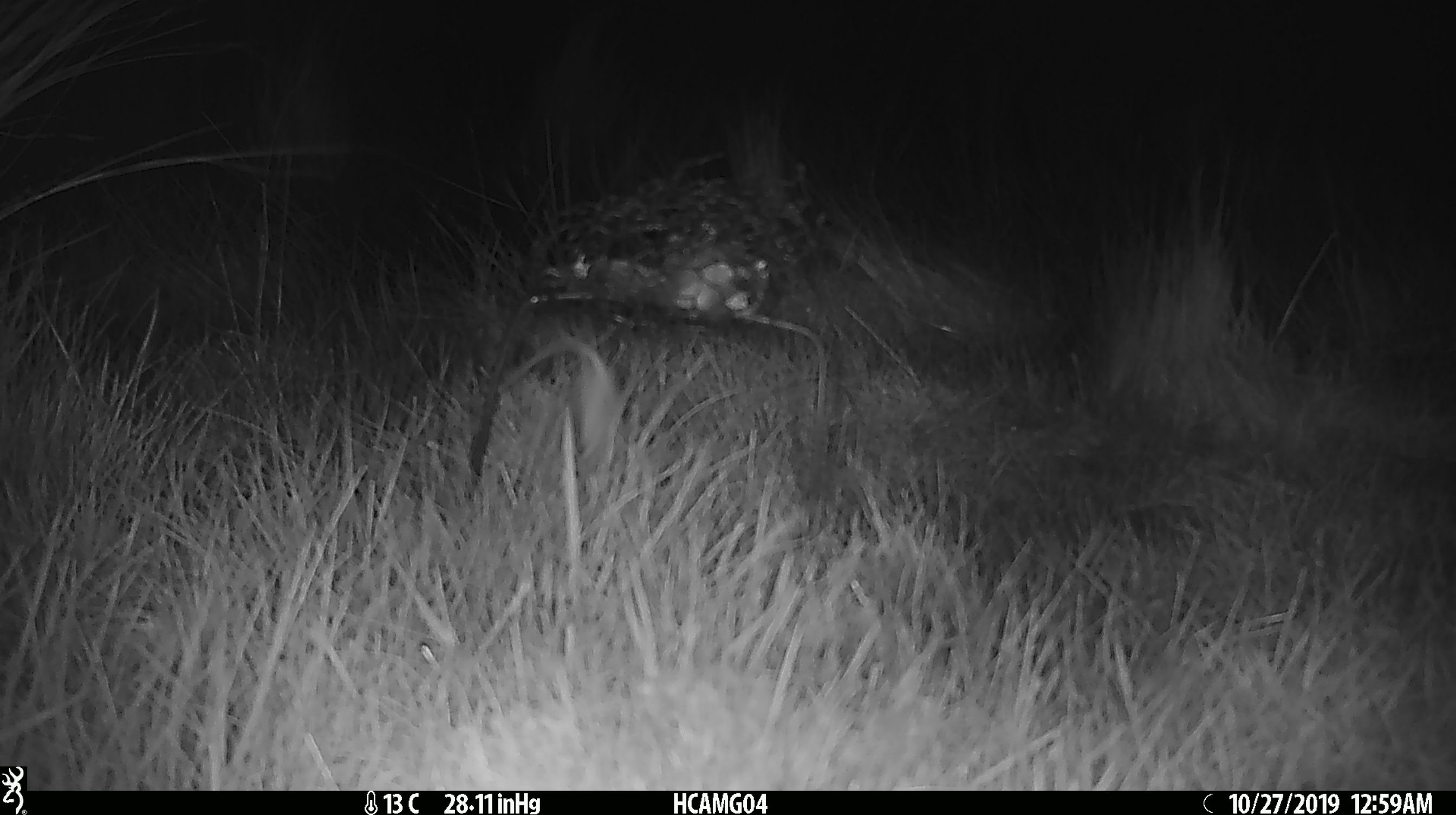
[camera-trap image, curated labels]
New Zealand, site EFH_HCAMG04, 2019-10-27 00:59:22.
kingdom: Animalia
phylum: Chordata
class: Mammalia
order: Rodentia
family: Muridae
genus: Mus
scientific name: Mus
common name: mouse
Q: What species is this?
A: Mouse (Mus).